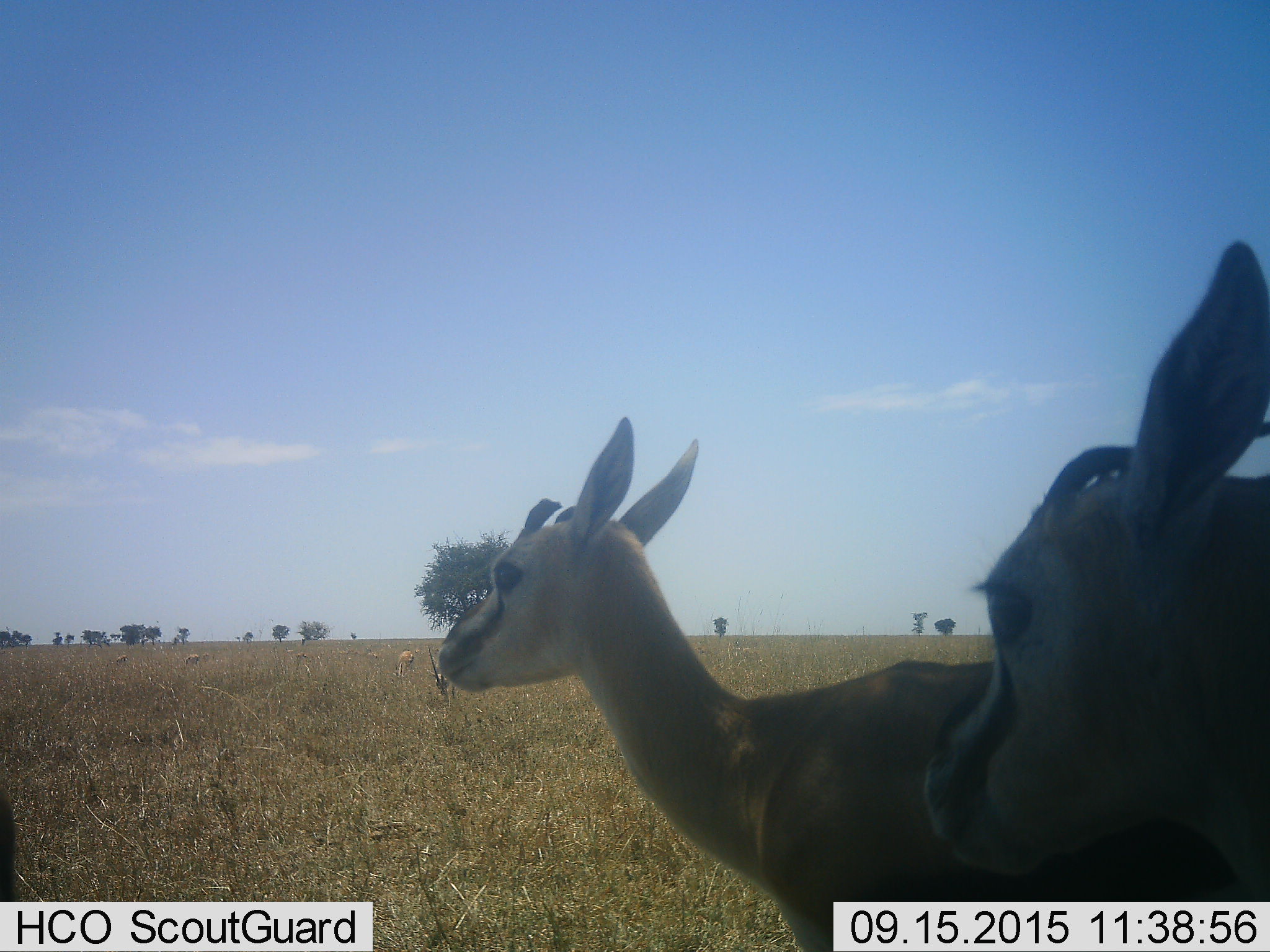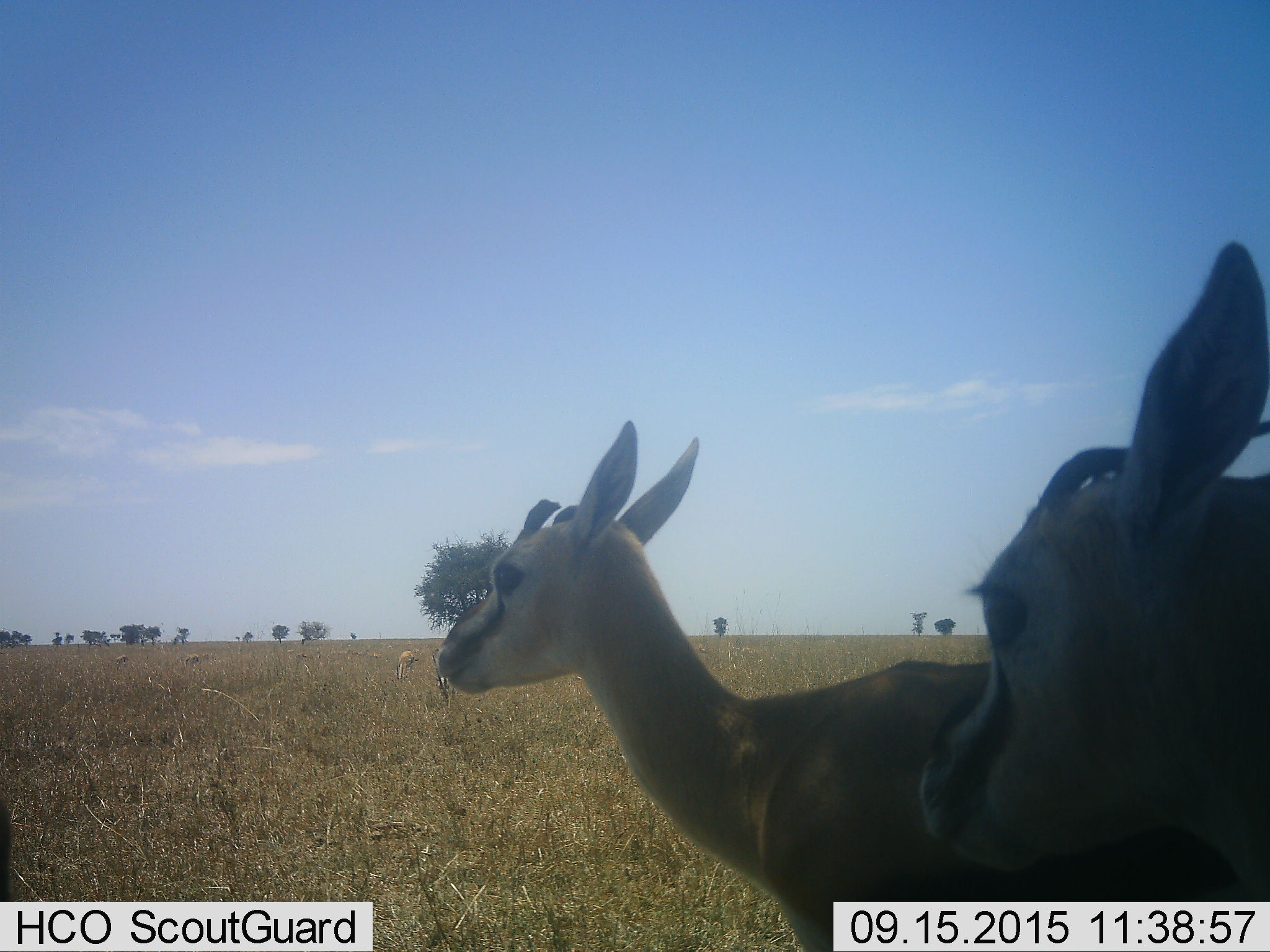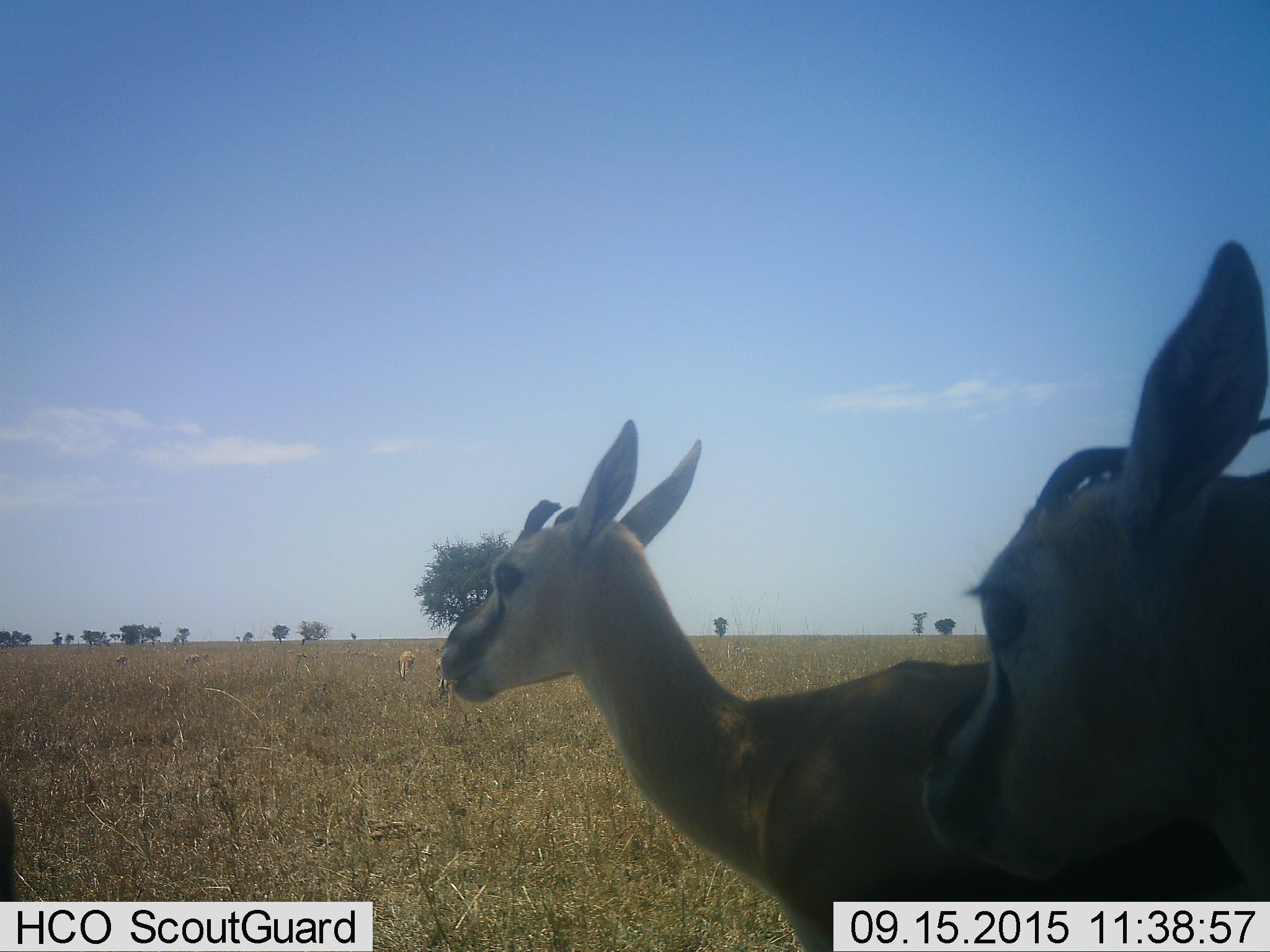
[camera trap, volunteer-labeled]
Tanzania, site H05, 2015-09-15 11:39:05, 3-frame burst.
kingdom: Animalia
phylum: Chordata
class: Mammalia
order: Artiodactyla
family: Bovidae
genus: Eudorcas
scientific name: Eudorcas thomsonii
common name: thomson's gazelle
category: gazellethomsons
Gazellethomsons (thomson's gazelle) (Eudorcas thomsonii), count 8. Behavior (volunteer vote fractions): standing 100%, resting 0%, moving 11%, interacting 0%. Young present (vote fraction): 33%. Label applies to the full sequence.